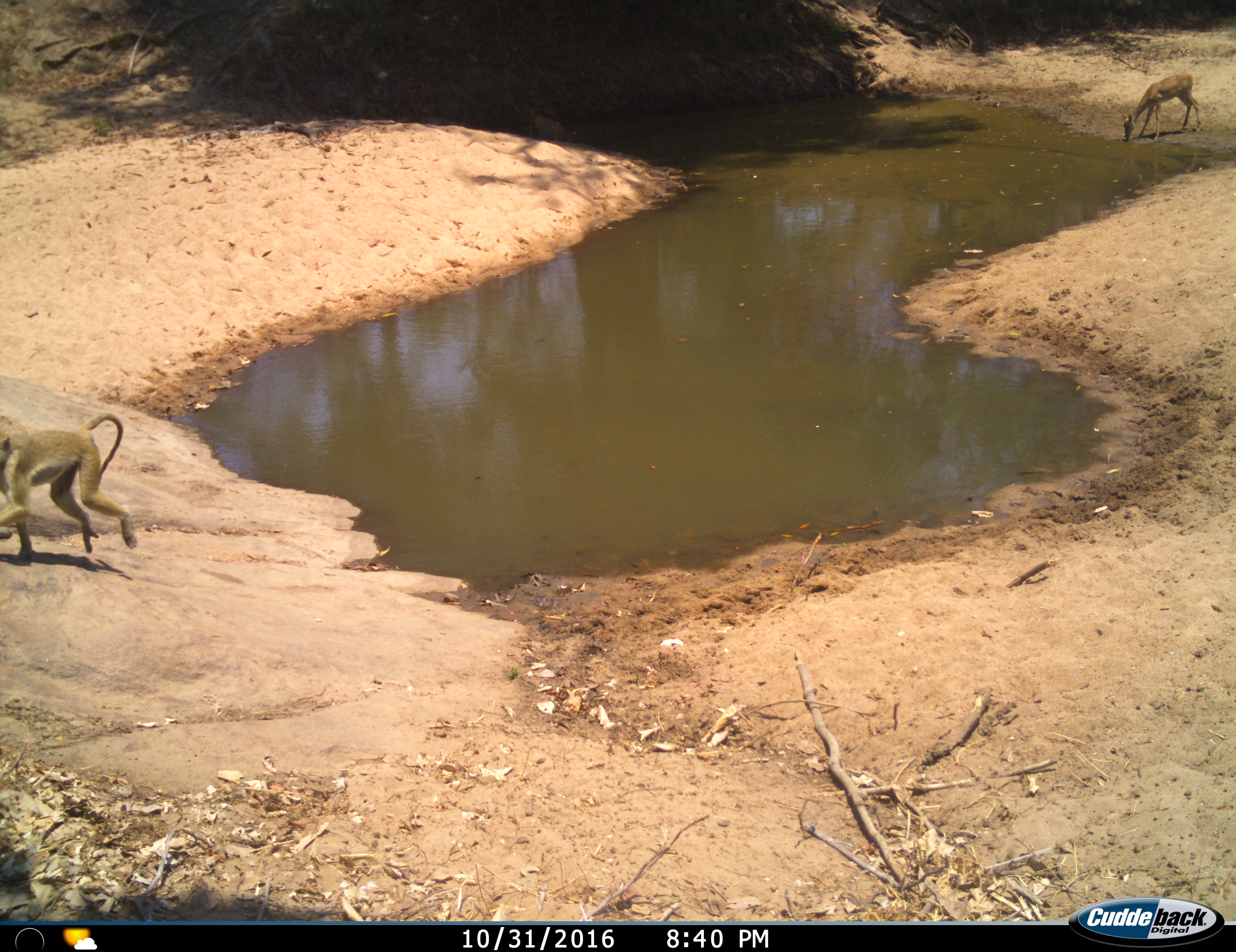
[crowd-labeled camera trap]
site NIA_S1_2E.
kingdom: Animalia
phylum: Chordata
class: Mammalia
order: Primates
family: Cercopithecidae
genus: Papio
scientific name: Papio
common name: baboon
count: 1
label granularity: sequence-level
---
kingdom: Animalia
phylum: Chordata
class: Mammalia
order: Artiodactyla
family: Bovidae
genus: Aepyceros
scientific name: Aepyceros melampus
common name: impala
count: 1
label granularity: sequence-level